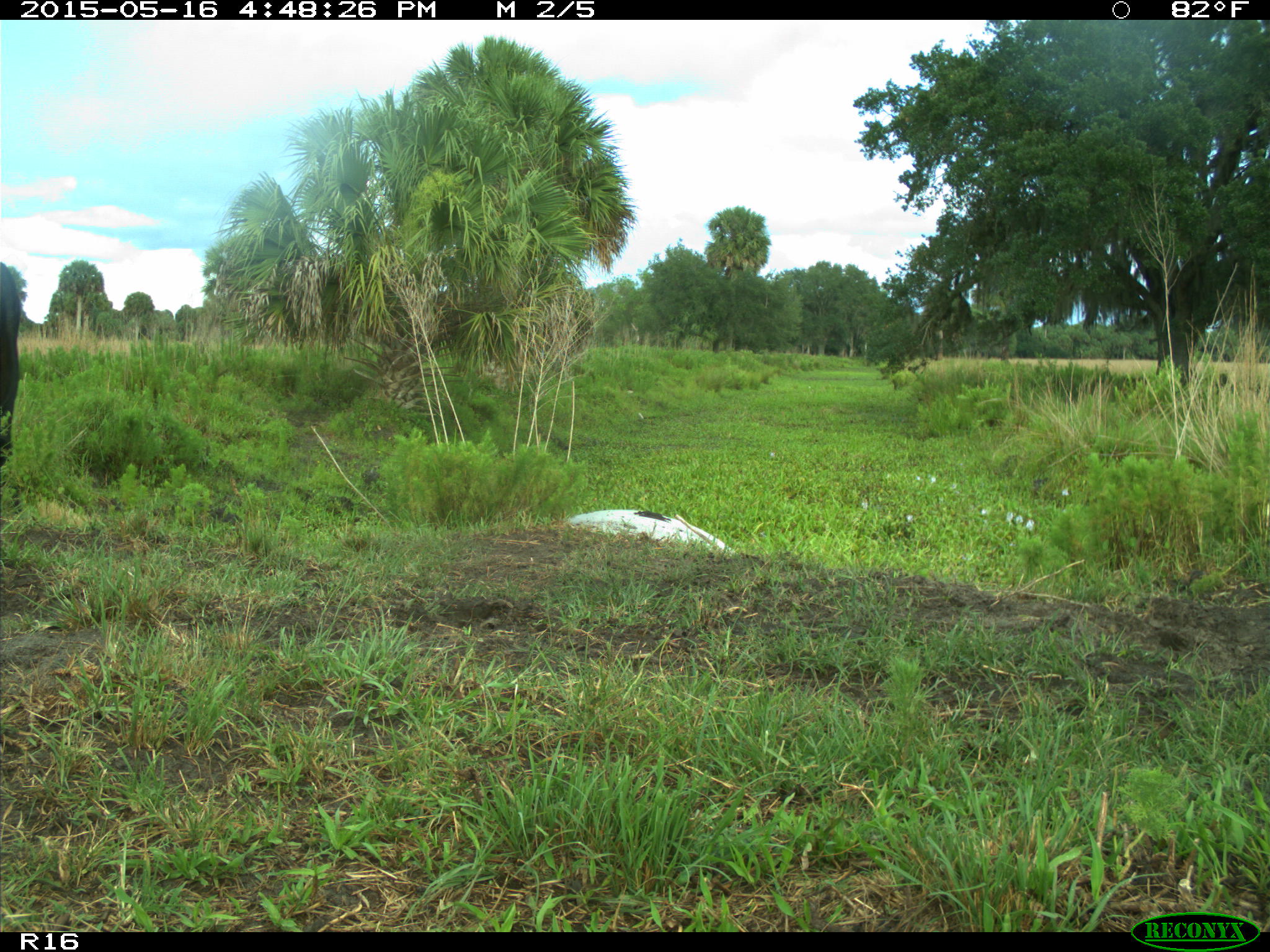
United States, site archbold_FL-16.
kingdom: Animalia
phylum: Chordata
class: Mammalia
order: Artiodactyla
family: Bovidae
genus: Bos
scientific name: Bos taurus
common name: domestic cow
Bos taurus (domestic cow).